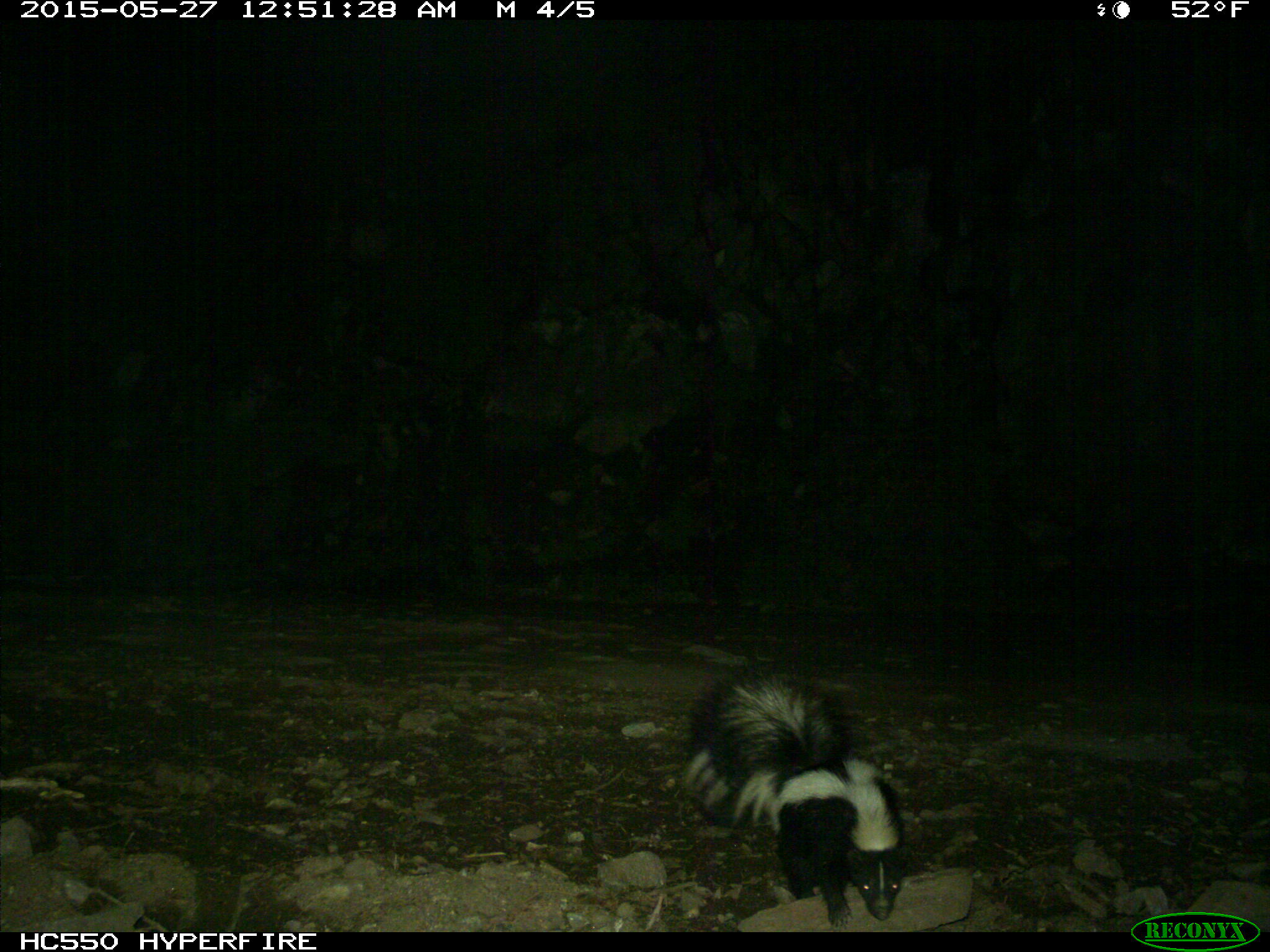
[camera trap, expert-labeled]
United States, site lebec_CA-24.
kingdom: Animalia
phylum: Chordata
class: Mammalia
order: Carnivora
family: Mephitidae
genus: Mephitis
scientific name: Mephitis mephitis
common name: striped skunk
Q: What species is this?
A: Mephitis mephitis (striped skunk).